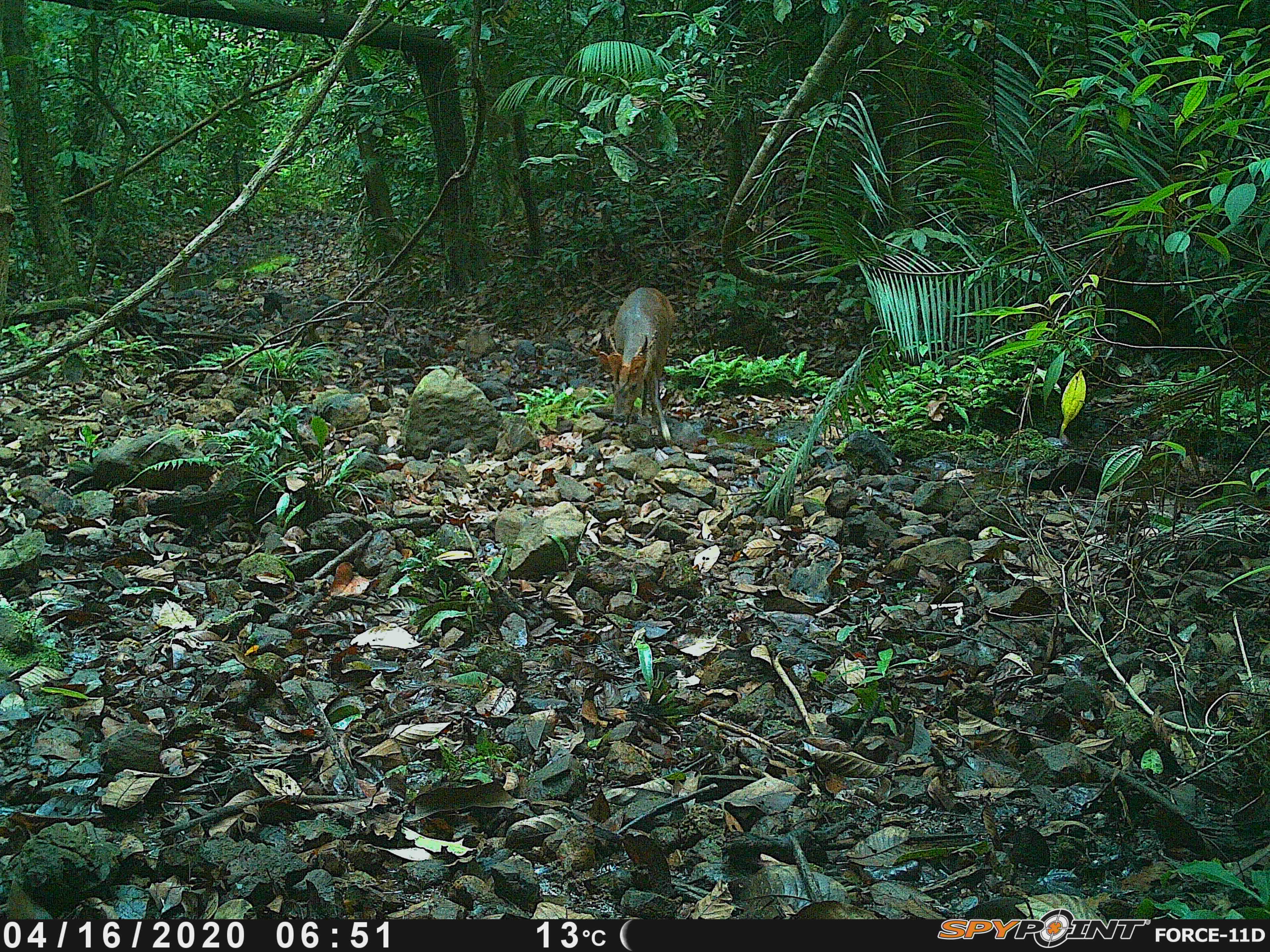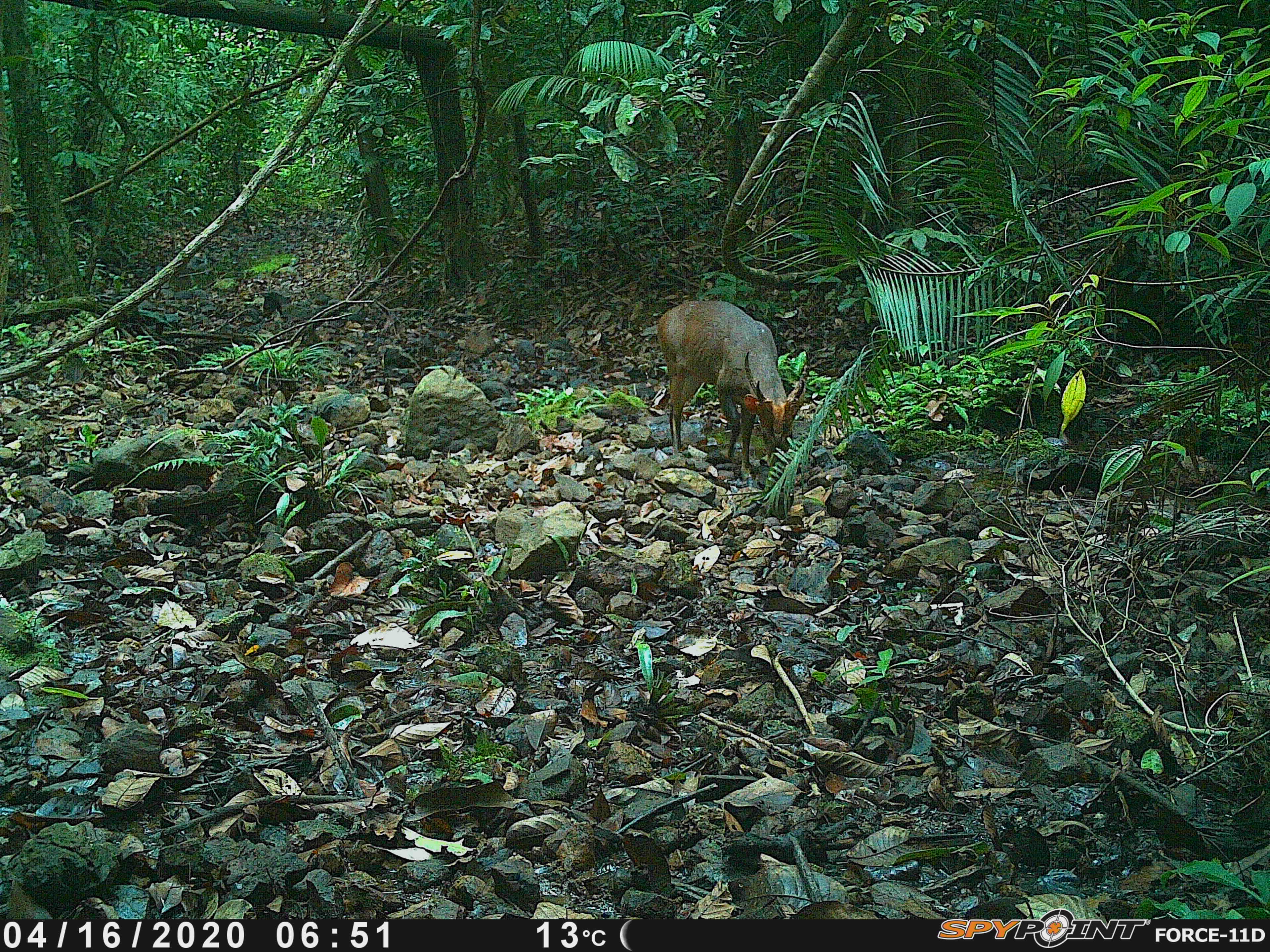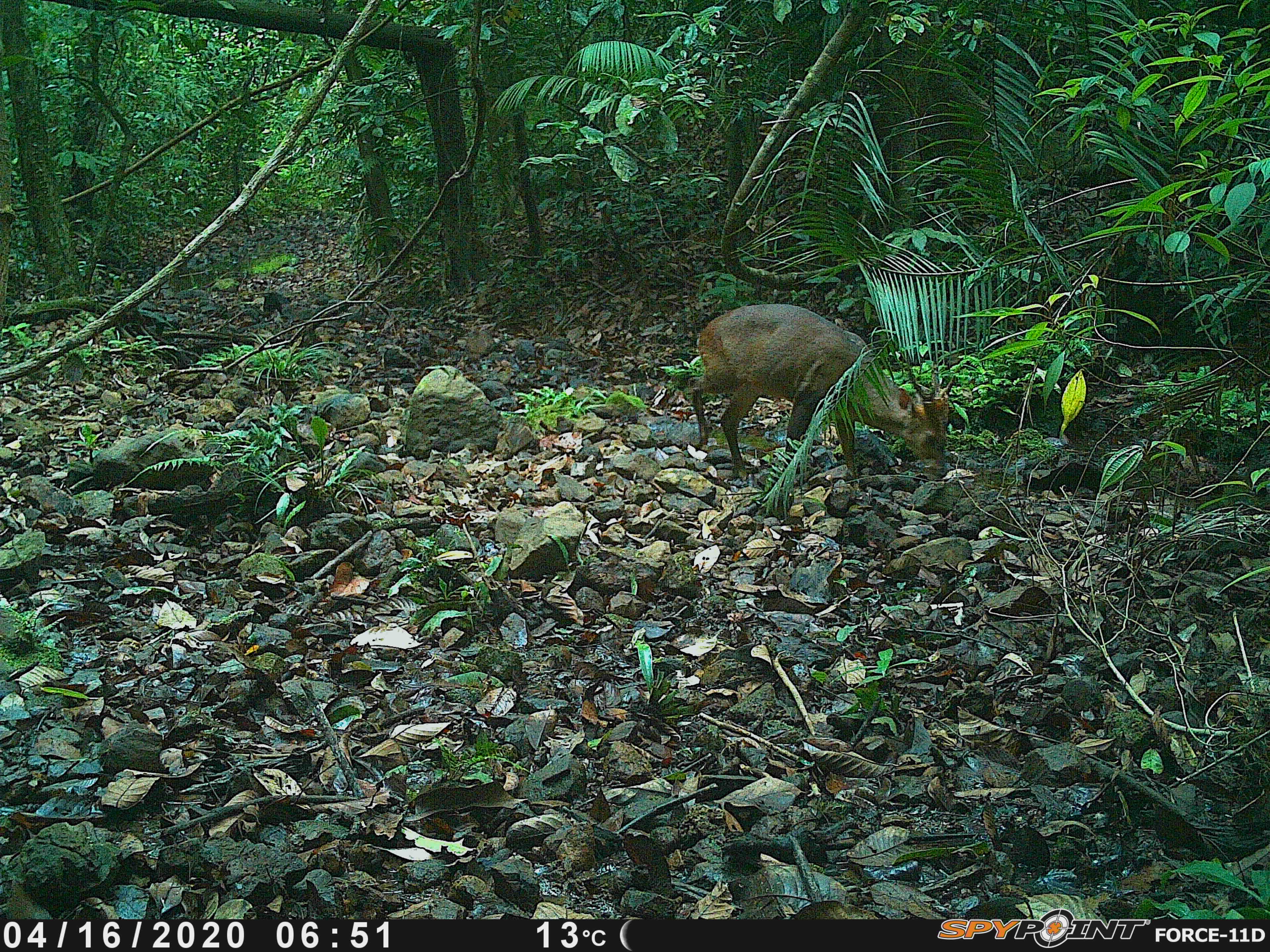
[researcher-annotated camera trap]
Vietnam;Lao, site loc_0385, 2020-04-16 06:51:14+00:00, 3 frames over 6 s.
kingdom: Animalia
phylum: Chordata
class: Mammalia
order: Artiodactyla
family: Cervidae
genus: Muntiacus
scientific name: Muntiacus vuquangensis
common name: large-antlered muntjac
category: large antlered muntjac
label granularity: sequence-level